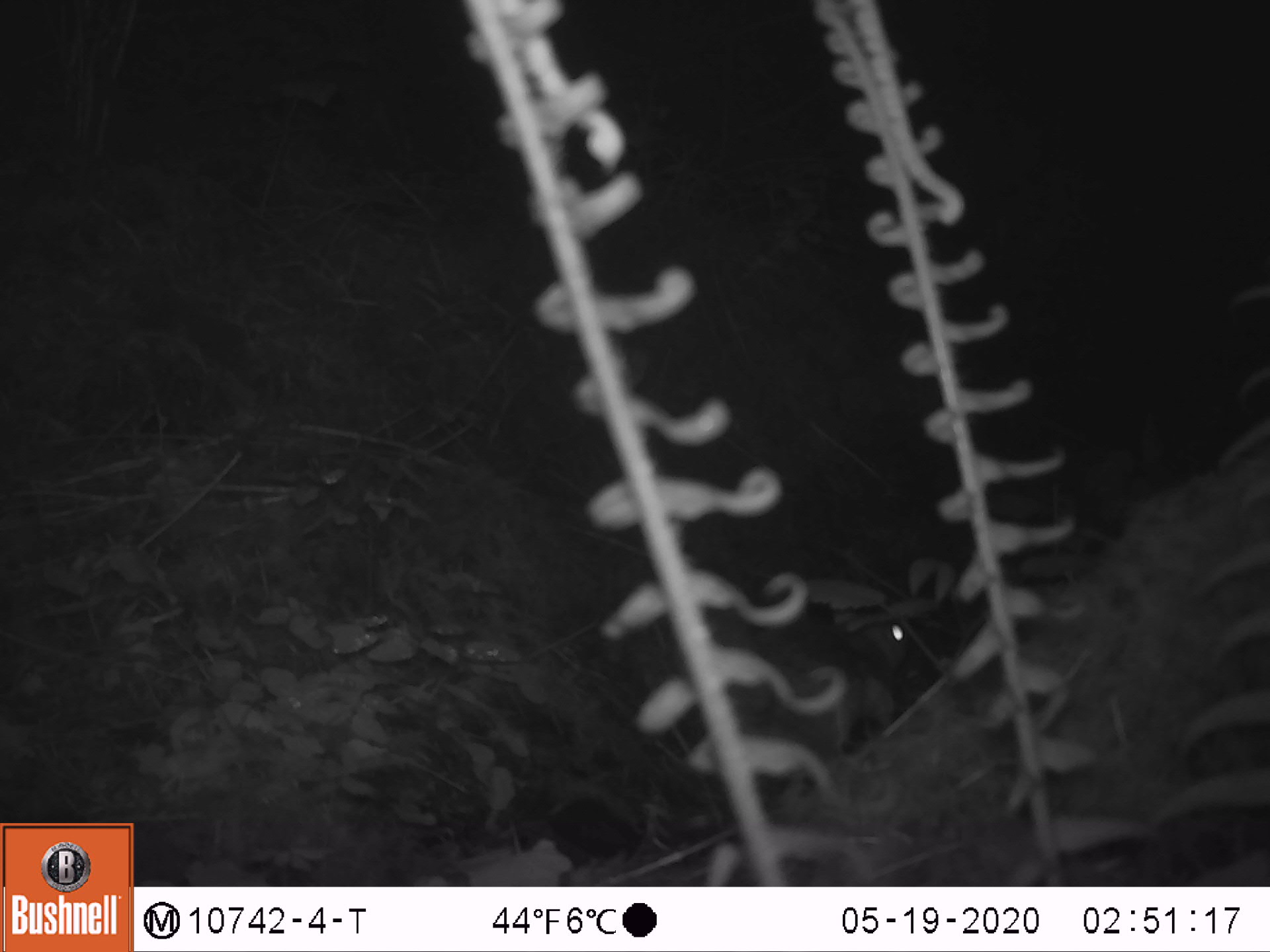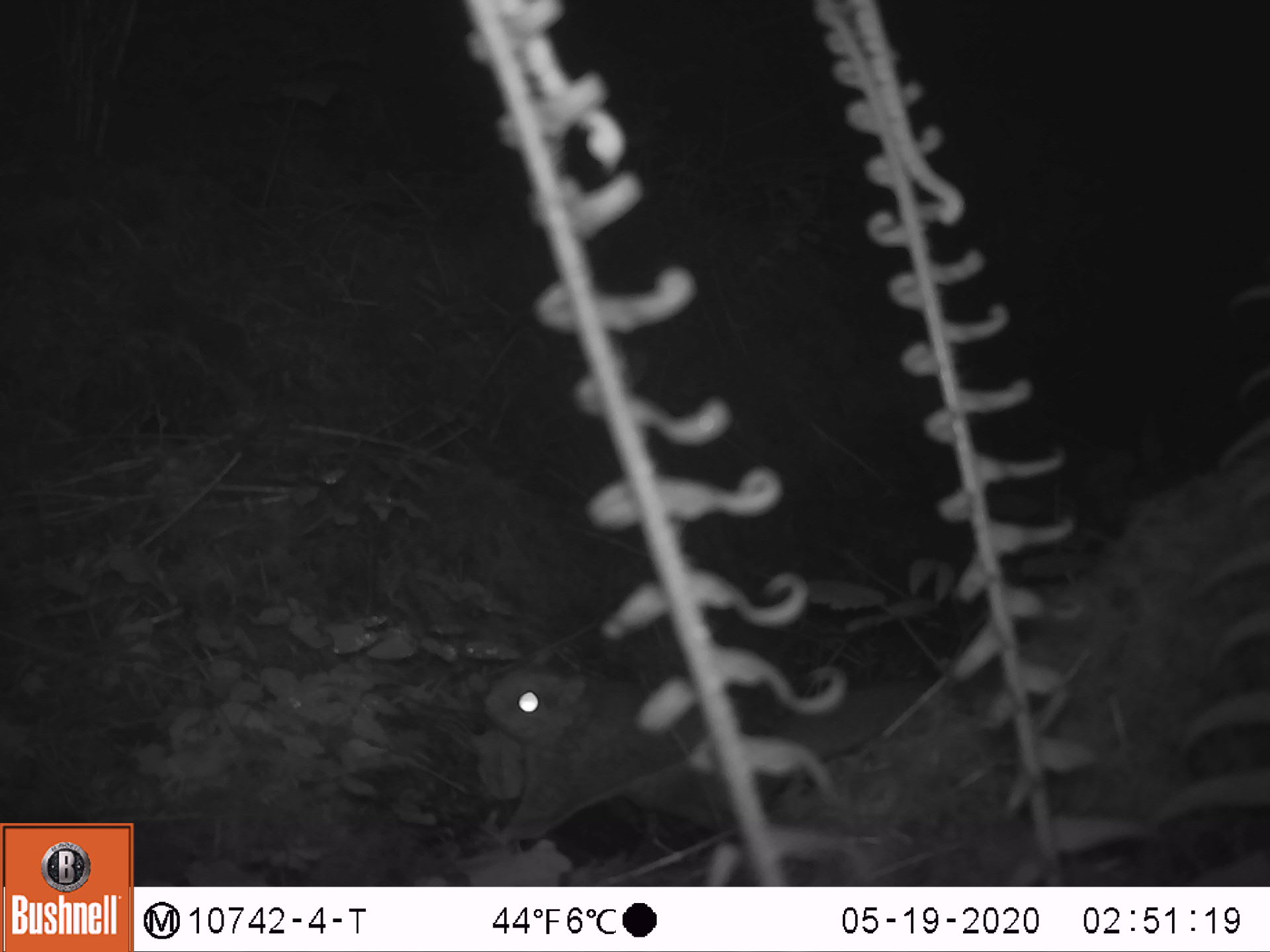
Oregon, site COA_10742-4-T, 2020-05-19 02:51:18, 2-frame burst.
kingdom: Animalia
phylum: Chordata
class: Mammalia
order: Rodentia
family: Sciuridae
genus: Glaucomys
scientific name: Glaucomys oregonensis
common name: humboldt's flying squirrel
Humboldt's flying squirrel (Glaucomys oregonensis).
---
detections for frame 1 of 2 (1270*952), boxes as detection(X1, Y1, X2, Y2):
humboldt's flying squirrel: detection(728, 597, 923, 773)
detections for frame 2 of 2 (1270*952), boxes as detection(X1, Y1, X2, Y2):
humboldt's flying squirrel: detection(468, 635, 733, 855)